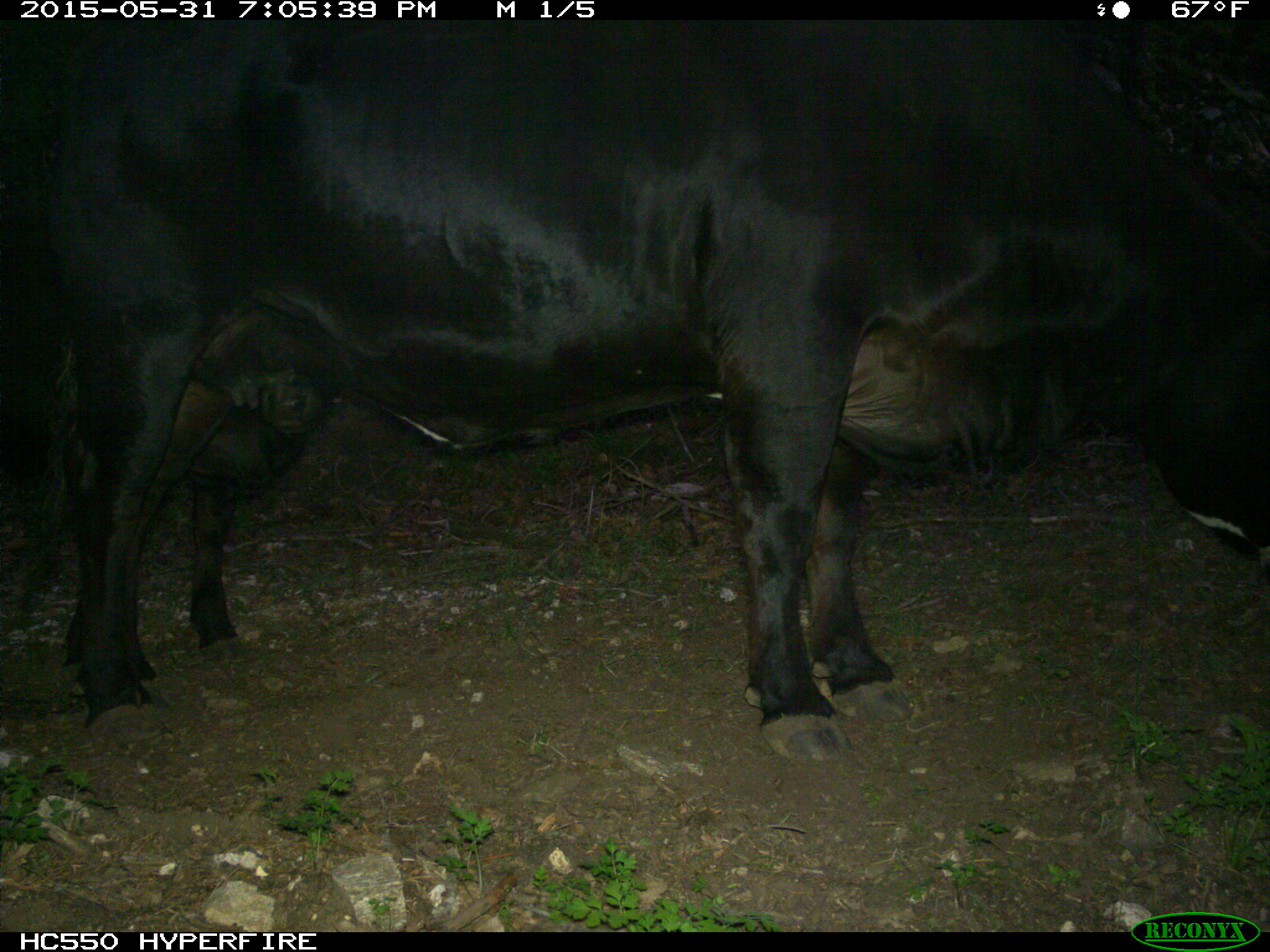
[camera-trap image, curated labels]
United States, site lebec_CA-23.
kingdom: Animalia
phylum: Chordata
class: Mammalia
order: Artiodactyla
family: Bovidae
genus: Bos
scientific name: Bos taurus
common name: domestic cow